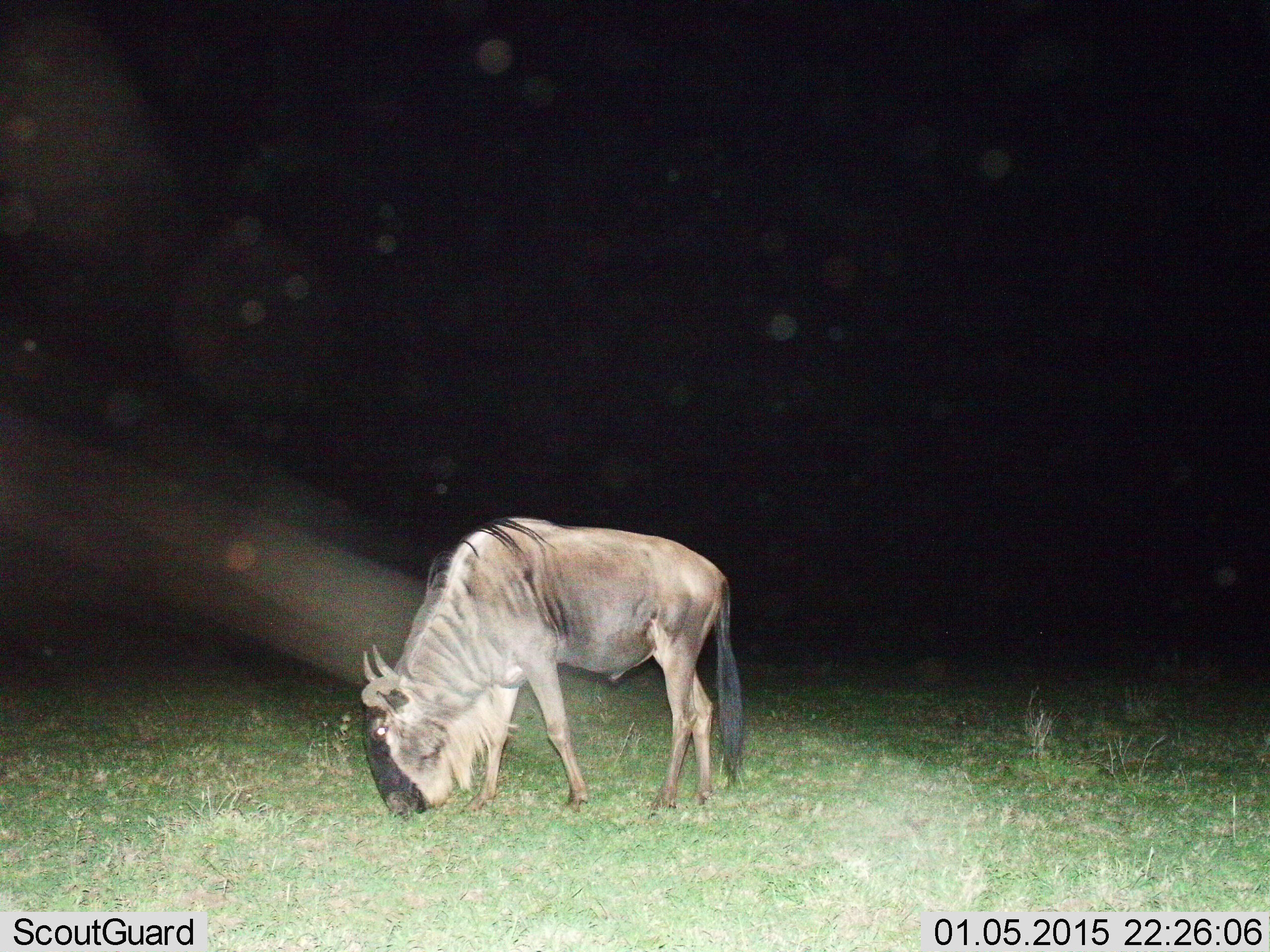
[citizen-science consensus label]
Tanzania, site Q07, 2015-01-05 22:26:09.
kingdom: Animalia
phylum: Chordata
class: Mammalia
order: Artiodactyla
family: Bovidae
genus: Connochaetes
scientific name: Connochaetes taurinus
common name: blue wildebeest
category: wildebeest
Wildebeest (blue wildebeest) (Connochaetes taurinus), count 1. Behavior (volunteer vote fractions): standing 10%, resting 0%, moving 0%, interacting 0%. Young present (vote fraction): 0%. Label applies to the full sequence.